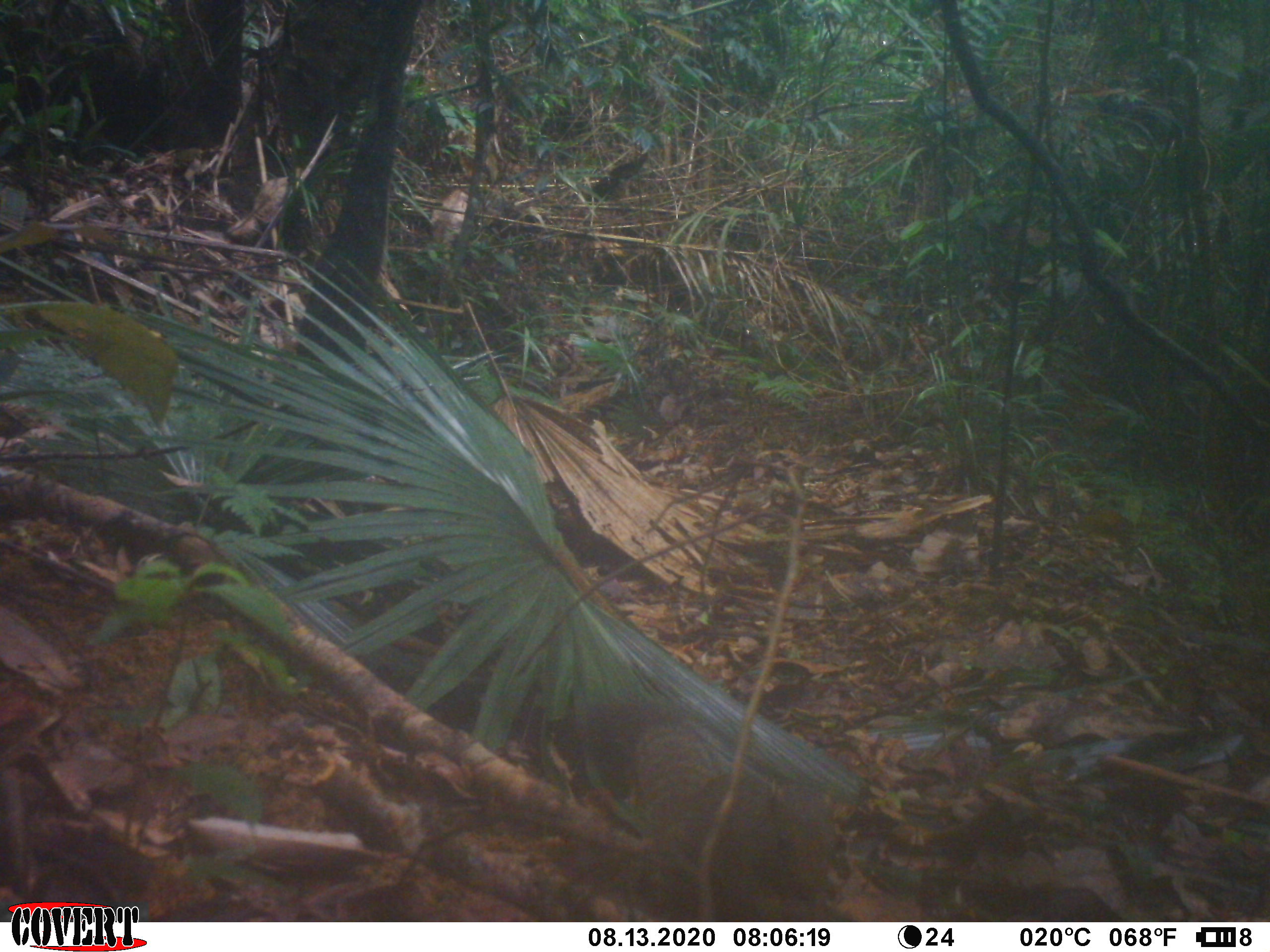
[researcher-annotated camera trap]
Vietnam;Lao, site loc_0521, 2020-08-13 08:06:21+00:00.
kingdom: Animalia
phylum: Chordata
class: Mammalia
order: Rodentia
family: Sciuridae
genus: Callosciurus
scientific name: Callosciurus erythraeus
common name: pallas's squirrel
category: pallass squirrel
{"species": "pallass squirrel (pallas's squirrel) (Callosciurus erythraeus)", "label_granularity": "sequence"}